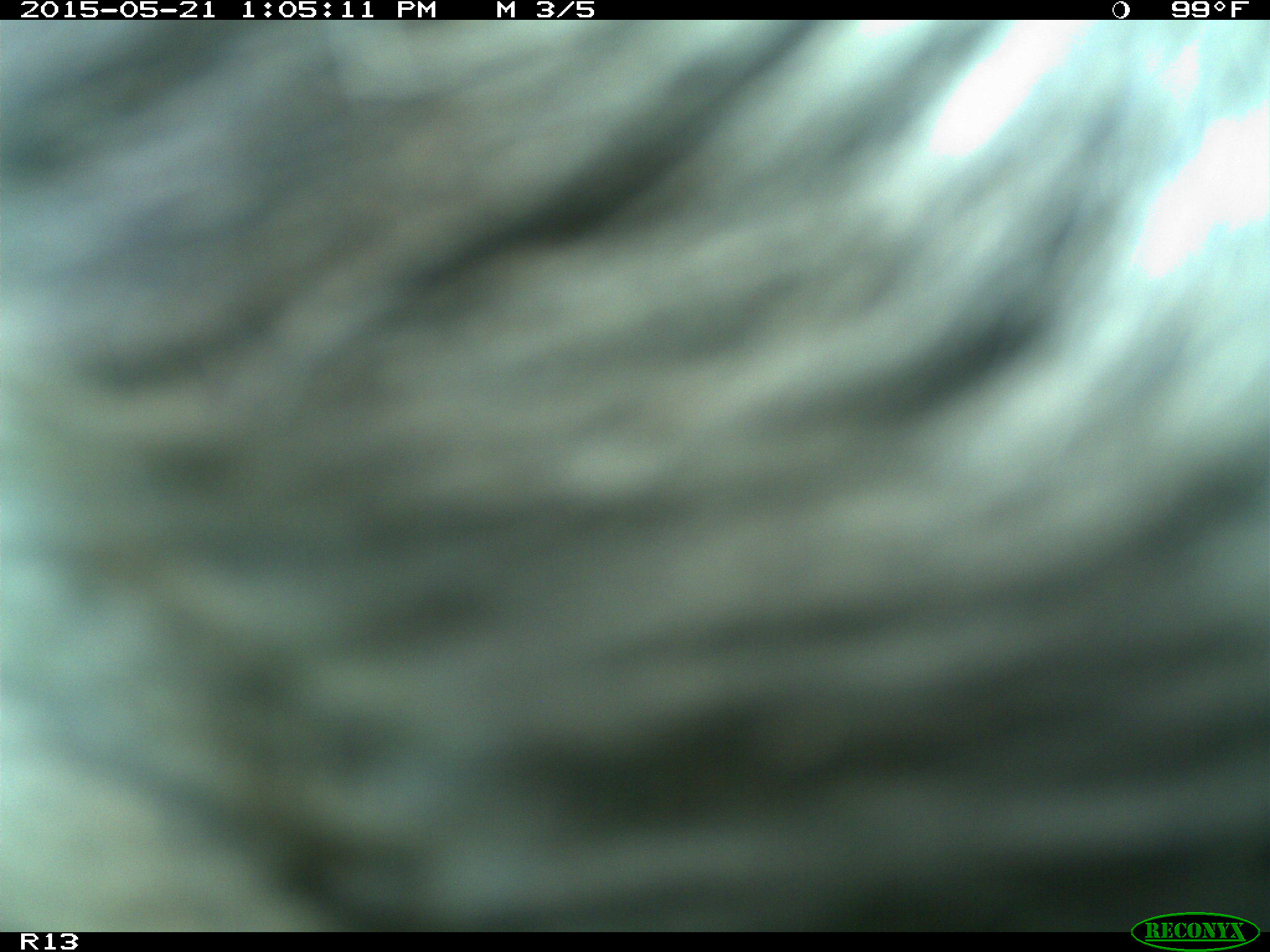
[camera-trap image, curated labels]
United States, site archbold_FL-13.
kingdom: Animalia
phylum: Chordata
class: Mammalia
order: Artiodactyla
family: Bovidae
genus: Bos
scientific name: Bos taurus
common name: domestic cow